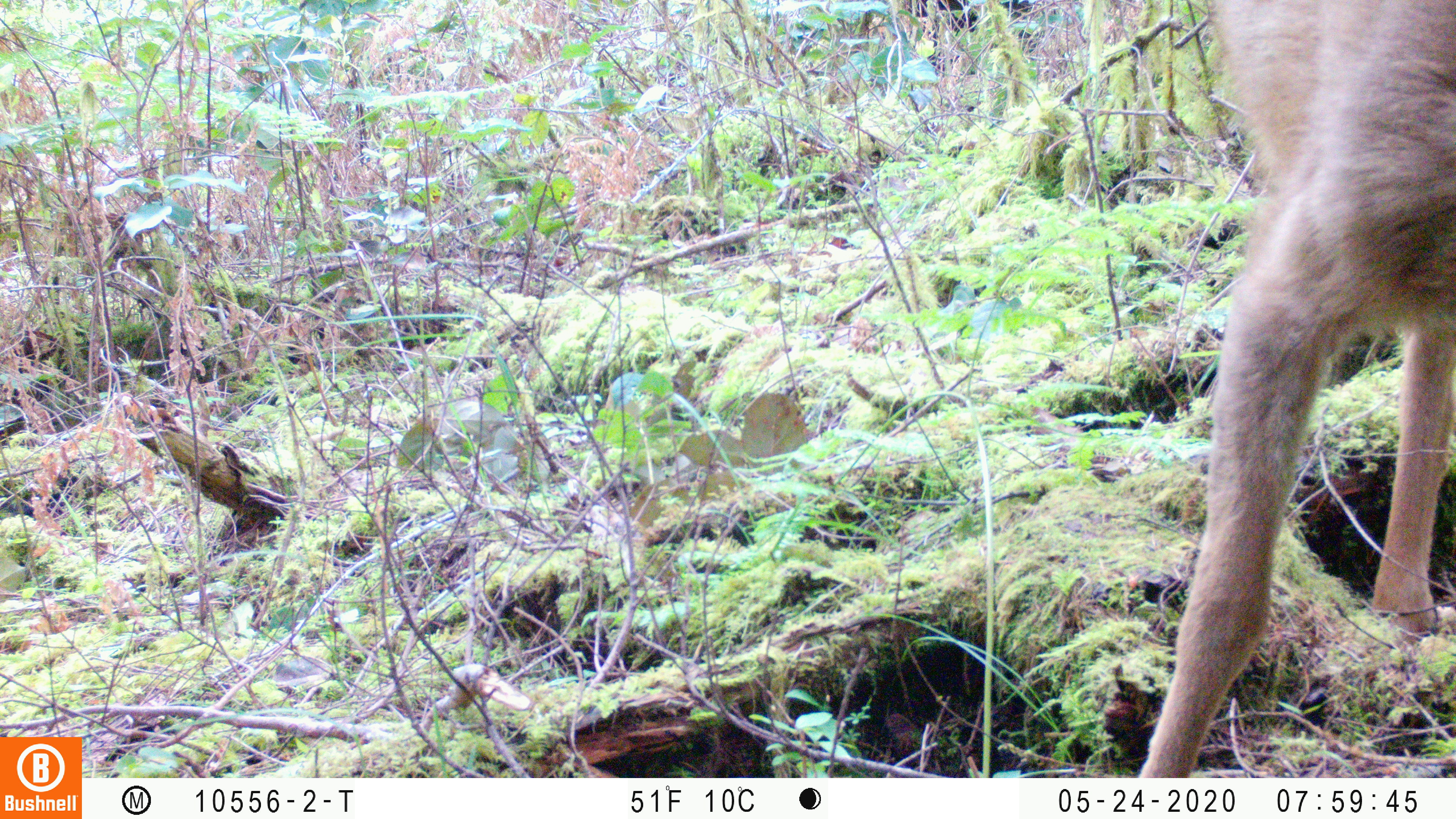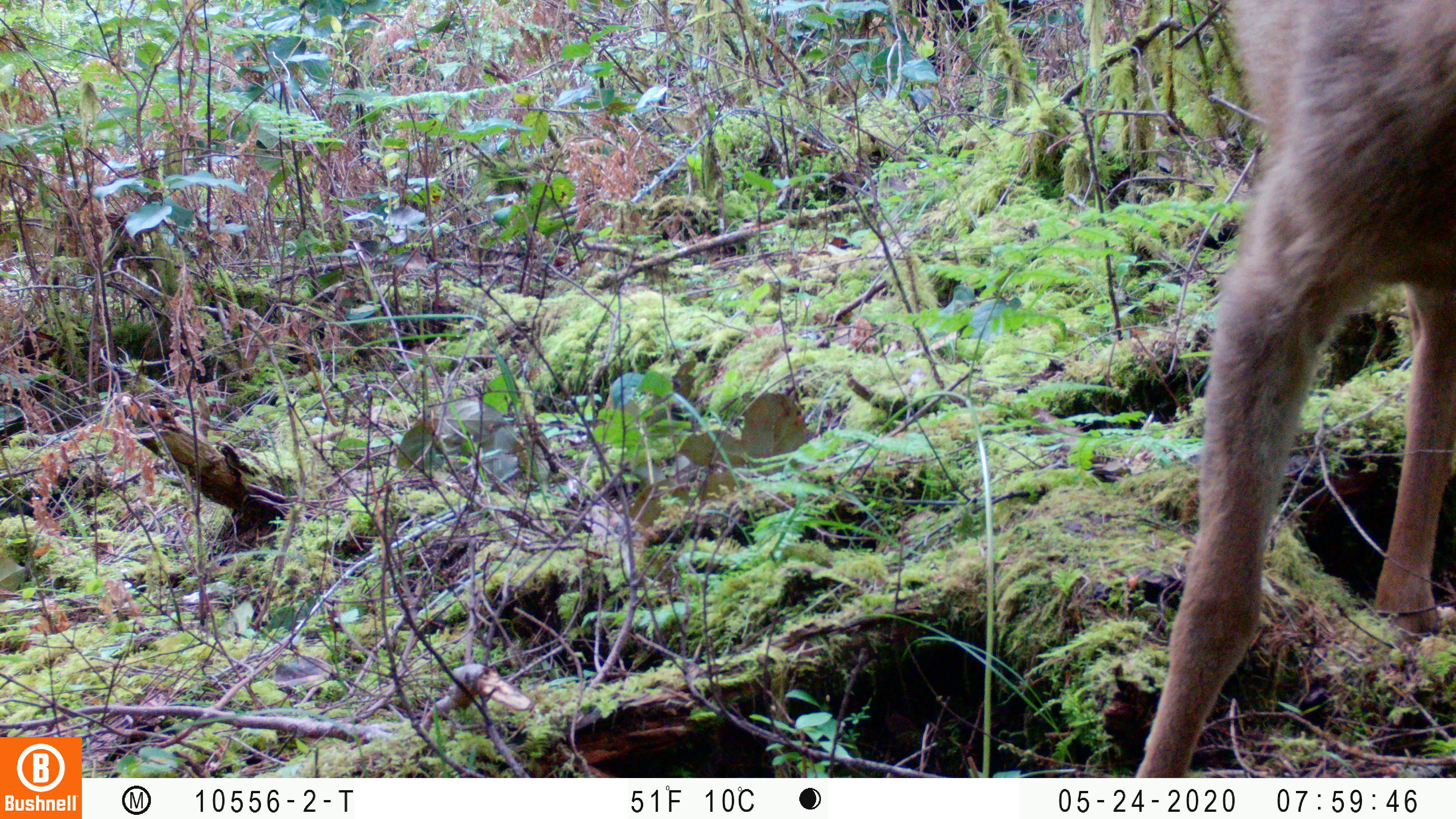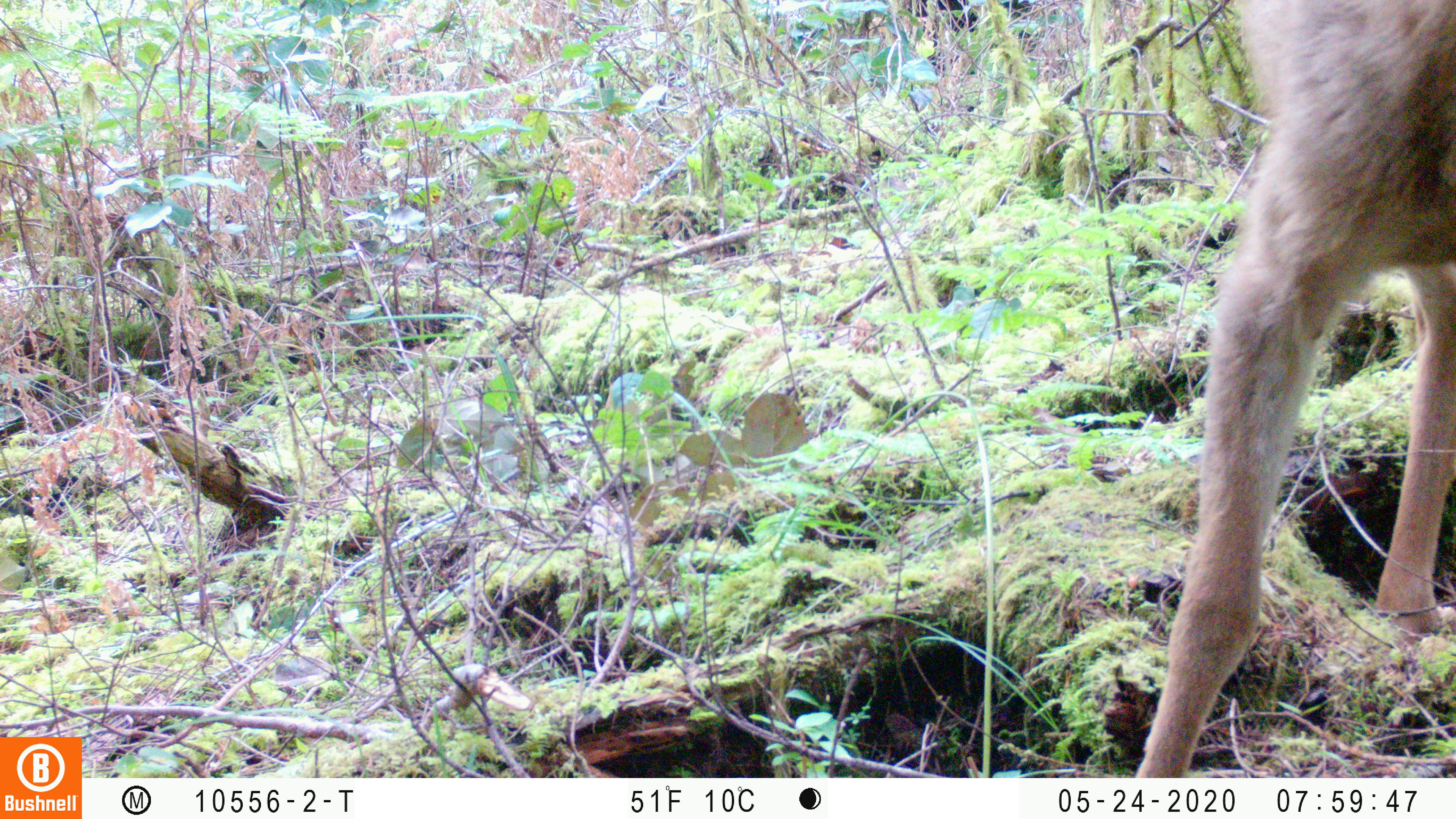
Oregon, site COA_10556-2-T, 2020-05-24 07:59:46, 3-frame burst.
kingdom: Animalia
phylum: Chordata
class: Mammalia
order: Artiodactyla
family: Cervidae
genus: Odocoileus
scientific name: Odocoileus hemionus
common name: black-tailed deer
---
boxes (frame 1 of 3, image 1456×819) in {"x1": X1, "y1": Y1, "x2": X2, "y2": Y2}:
black-tailed deer: {"x1": 1134, "y1": 2, "x2": 1449, "y2": 766}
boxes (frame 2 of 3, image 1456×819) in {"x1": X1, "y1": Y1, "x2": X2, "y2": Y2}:
black-tailed deer: {"x1": 1134, "y1": 1, "x2": 1455, "y2": 768}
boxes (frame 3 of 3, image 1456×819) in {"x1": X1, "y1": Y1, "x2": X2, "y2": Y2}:
black-tailed deer: {"x1": 1130, "y1": 1, "x2": 1453, "y2": 768}